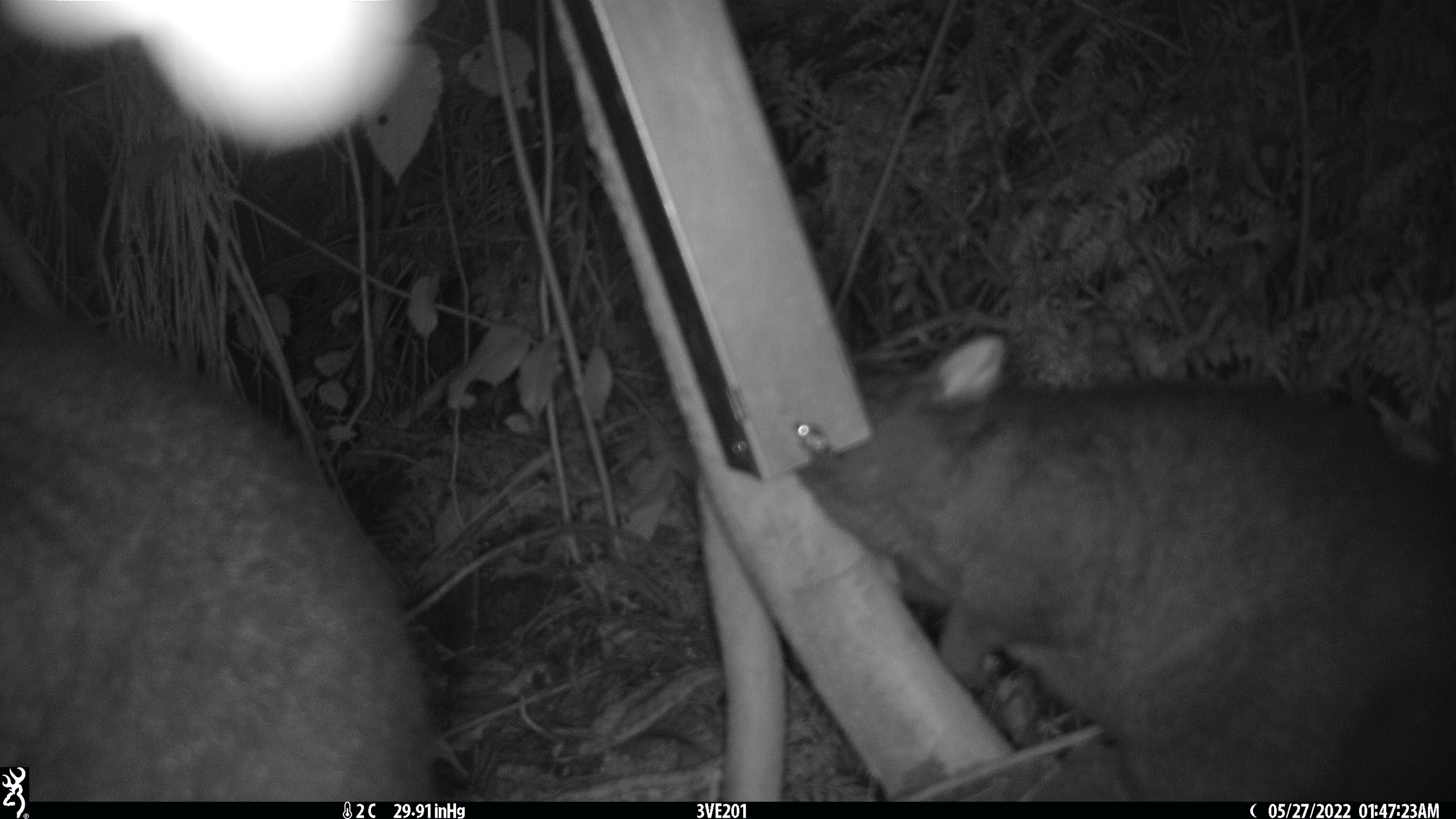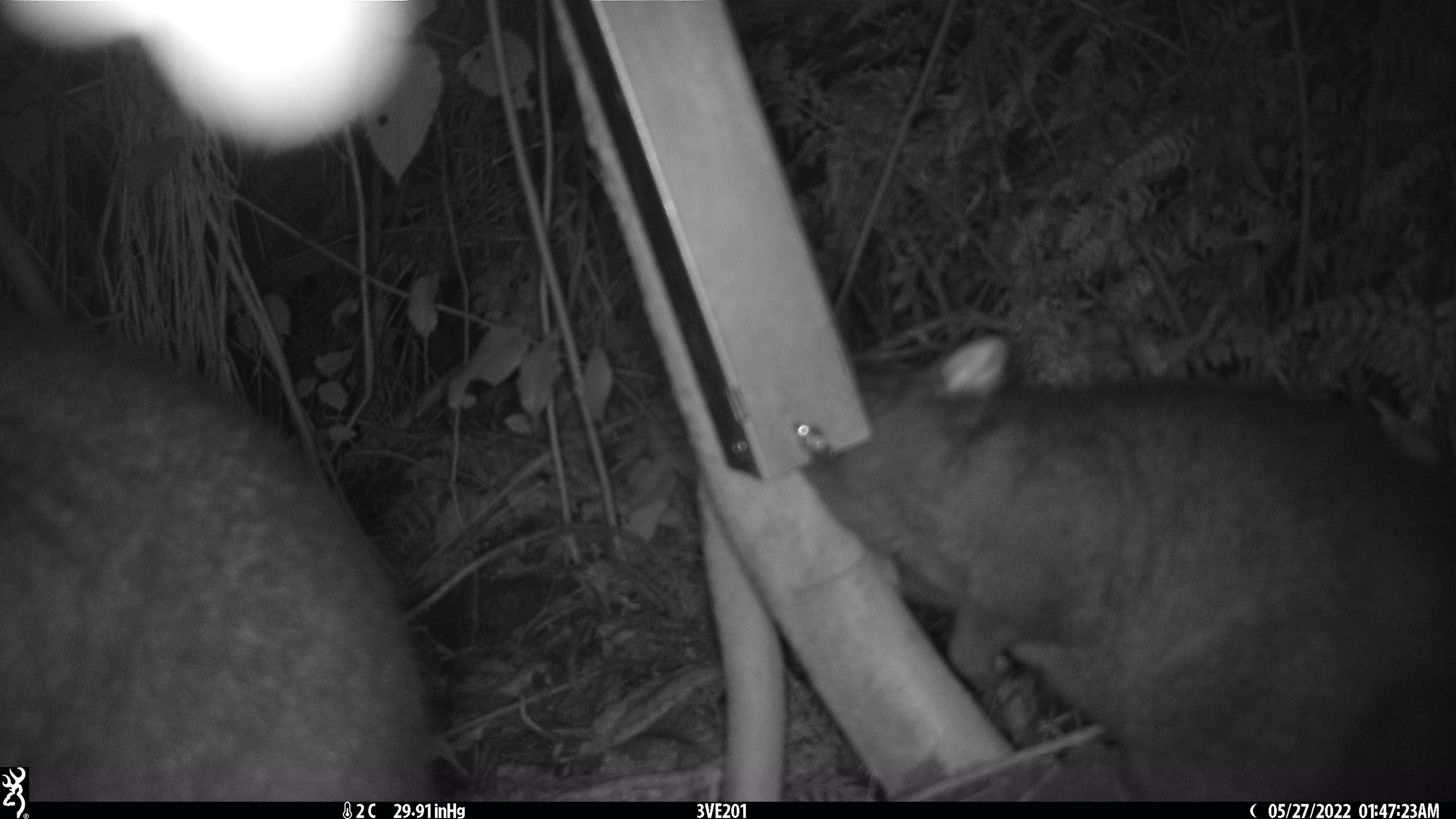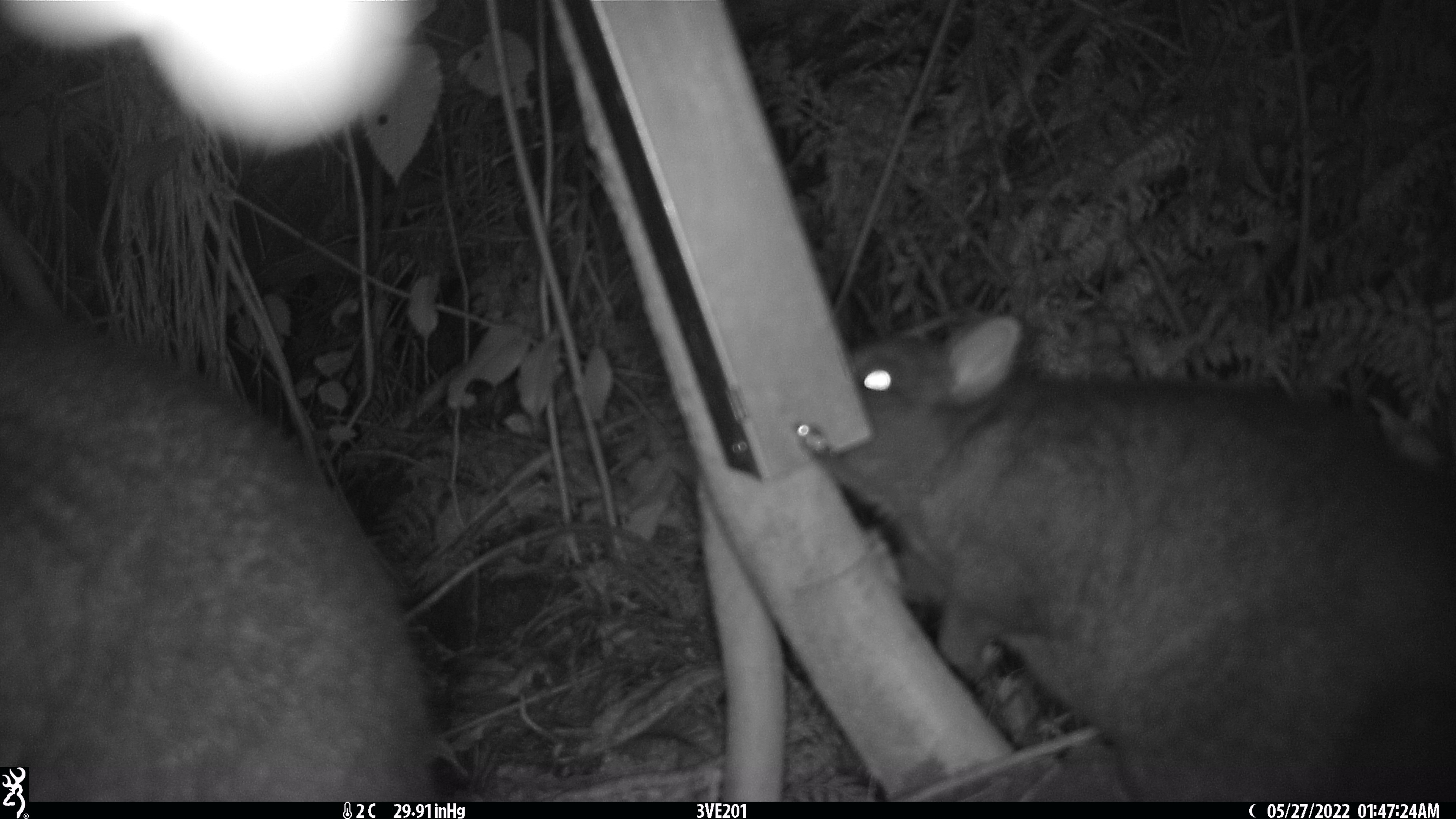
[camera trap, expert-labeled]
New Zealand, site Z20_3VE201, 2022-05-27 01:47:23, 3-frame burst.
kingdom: Animalia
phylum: Chordata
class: Mammalia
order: Diprotodontia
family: Phalangeridae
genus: Trichosurus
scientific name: Trichosurus vulpecula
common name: common brushtail possum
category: possum